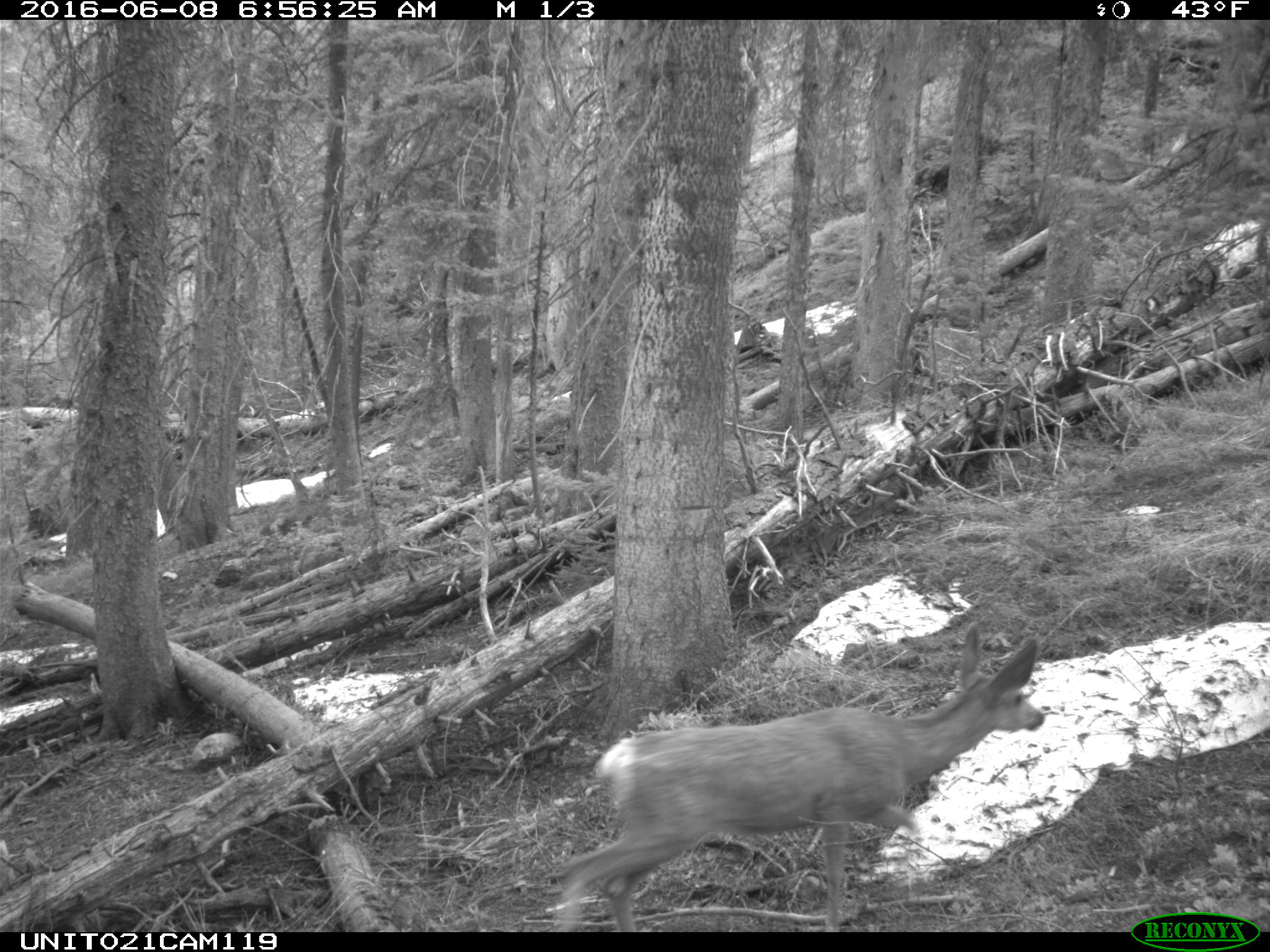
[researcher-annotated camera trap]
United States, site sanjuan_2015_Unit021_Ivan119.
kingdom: Animalia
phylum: Chordata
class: Mammalia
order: Artiodactyla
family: Cervidae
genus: Odocoileus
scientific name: Odocoileus hemionus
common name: mule deer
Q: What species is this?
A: Odocoileus hemionus (mule deer).